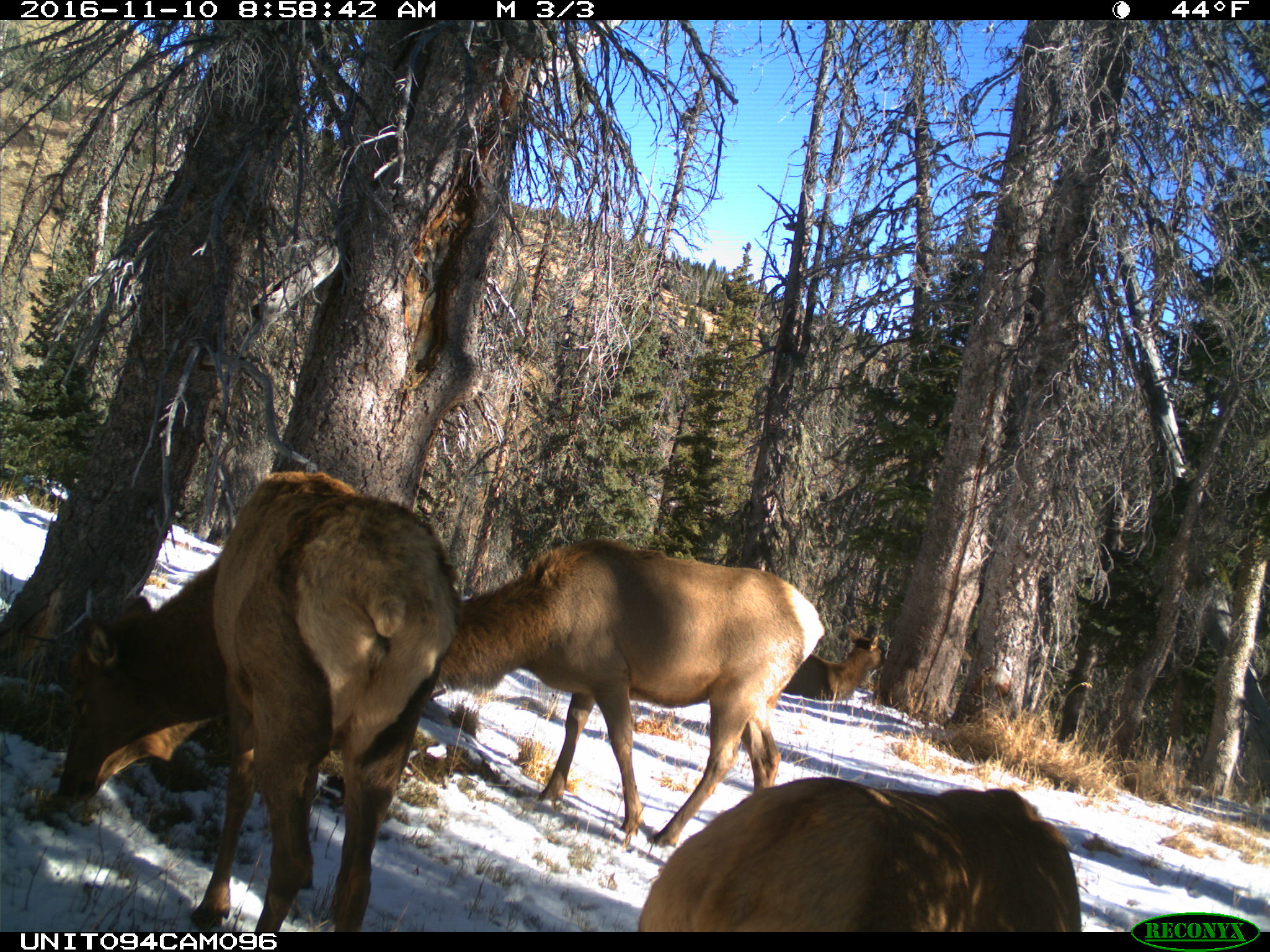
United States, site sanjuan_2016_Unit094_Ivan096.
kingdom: Animalia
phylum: Chordata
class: Mammalia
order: Artiodactyla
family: Cervidae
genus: Cervus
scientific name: Cervus elaphus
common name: red deer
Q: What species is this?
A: Cervus elaphus (red deer).